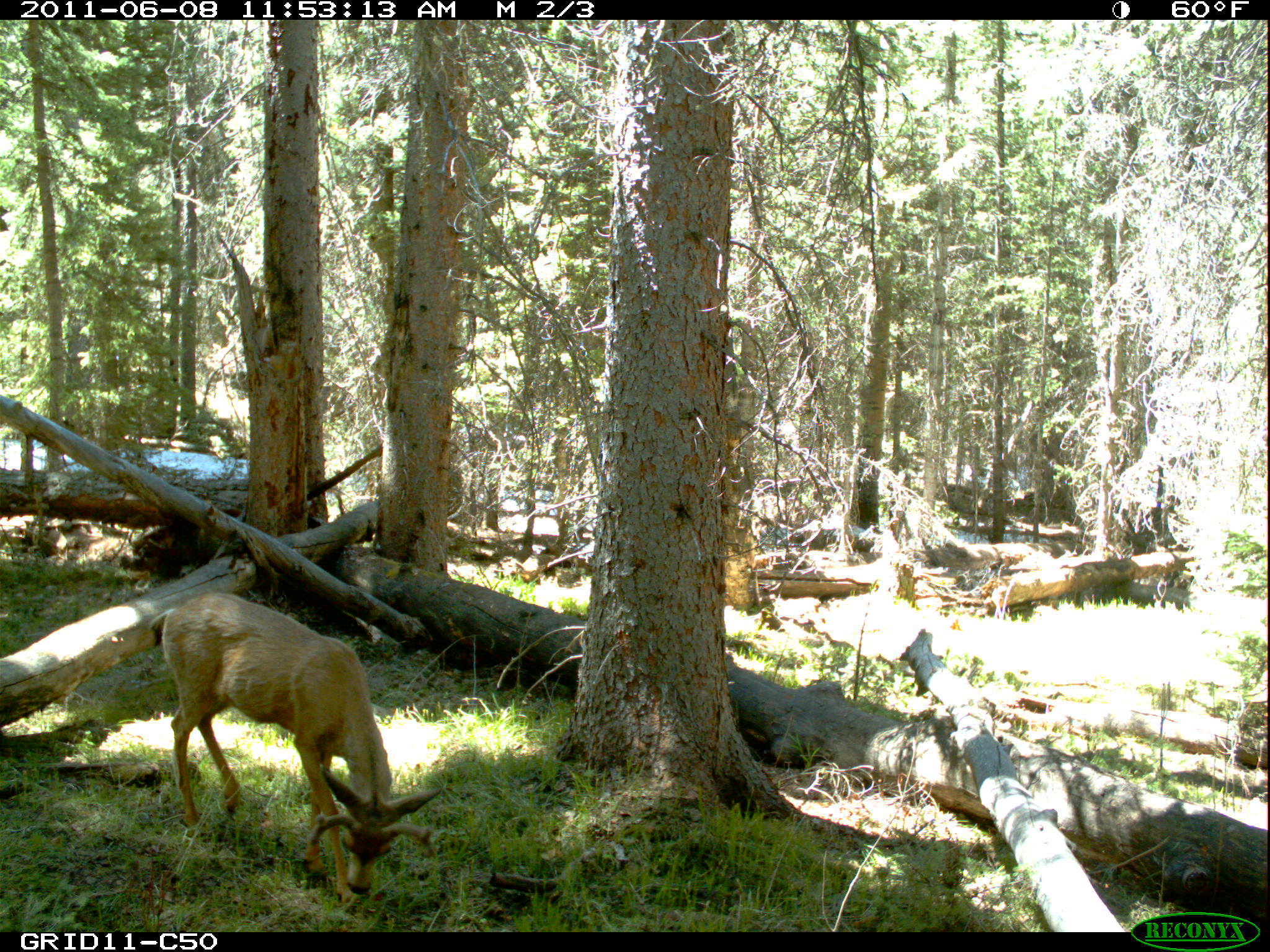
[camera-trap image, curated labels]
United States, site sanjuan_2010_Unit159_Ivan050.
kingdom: Animalia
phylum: Chordata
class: Mammalia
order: Artiodactyla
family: Cervidae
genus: Odocoileus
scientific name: Odocoileus hemionus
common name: mule deer